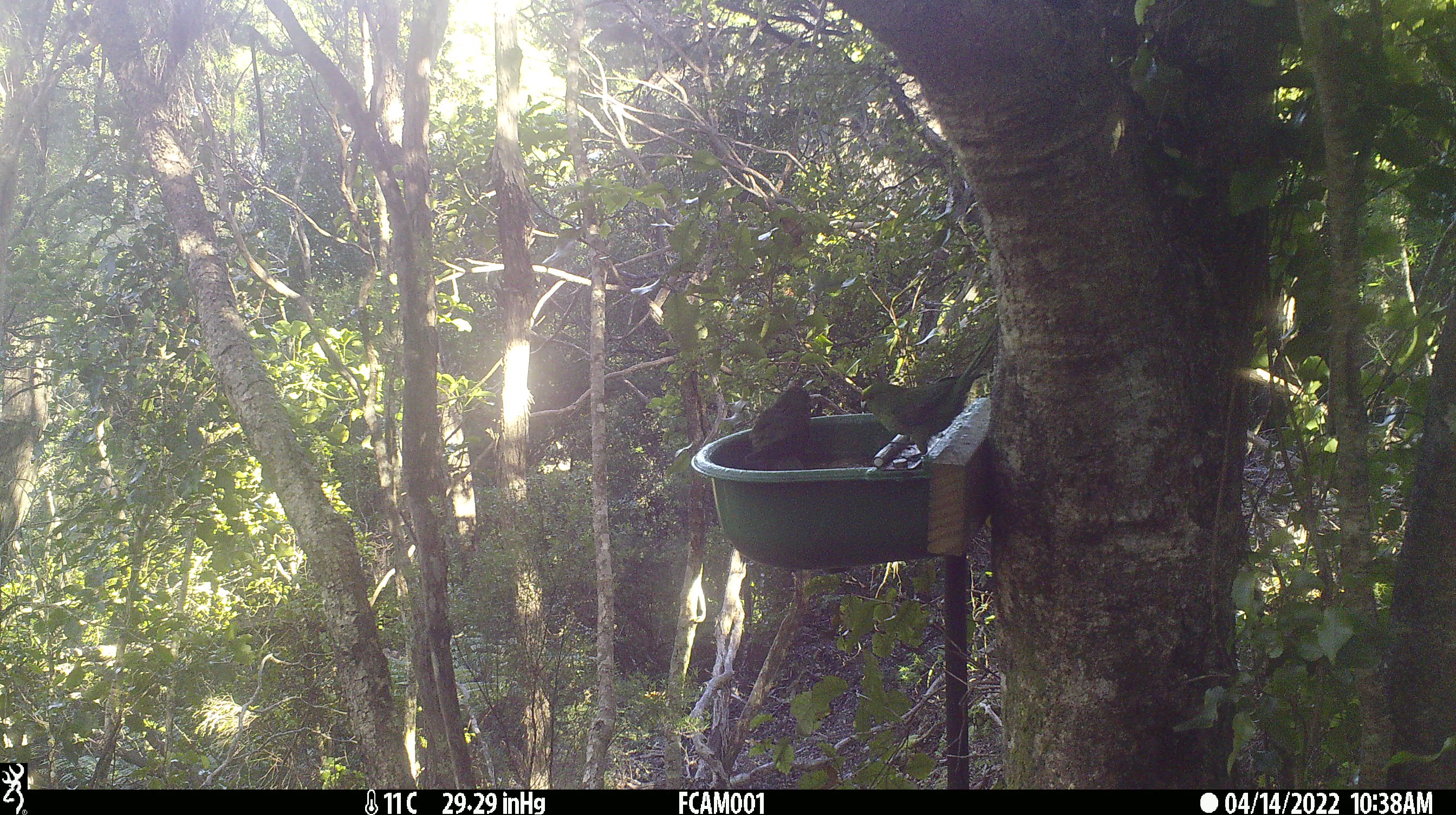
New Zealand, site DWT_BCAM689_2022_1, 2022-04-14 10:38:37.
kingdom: Animalia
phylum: Chordata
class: Aves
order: Psittaciformes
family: Psittaculidae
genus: Cyanoramphus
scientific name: Cyanoramphus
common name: parakeet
Parakeet (Cyanoramphus).